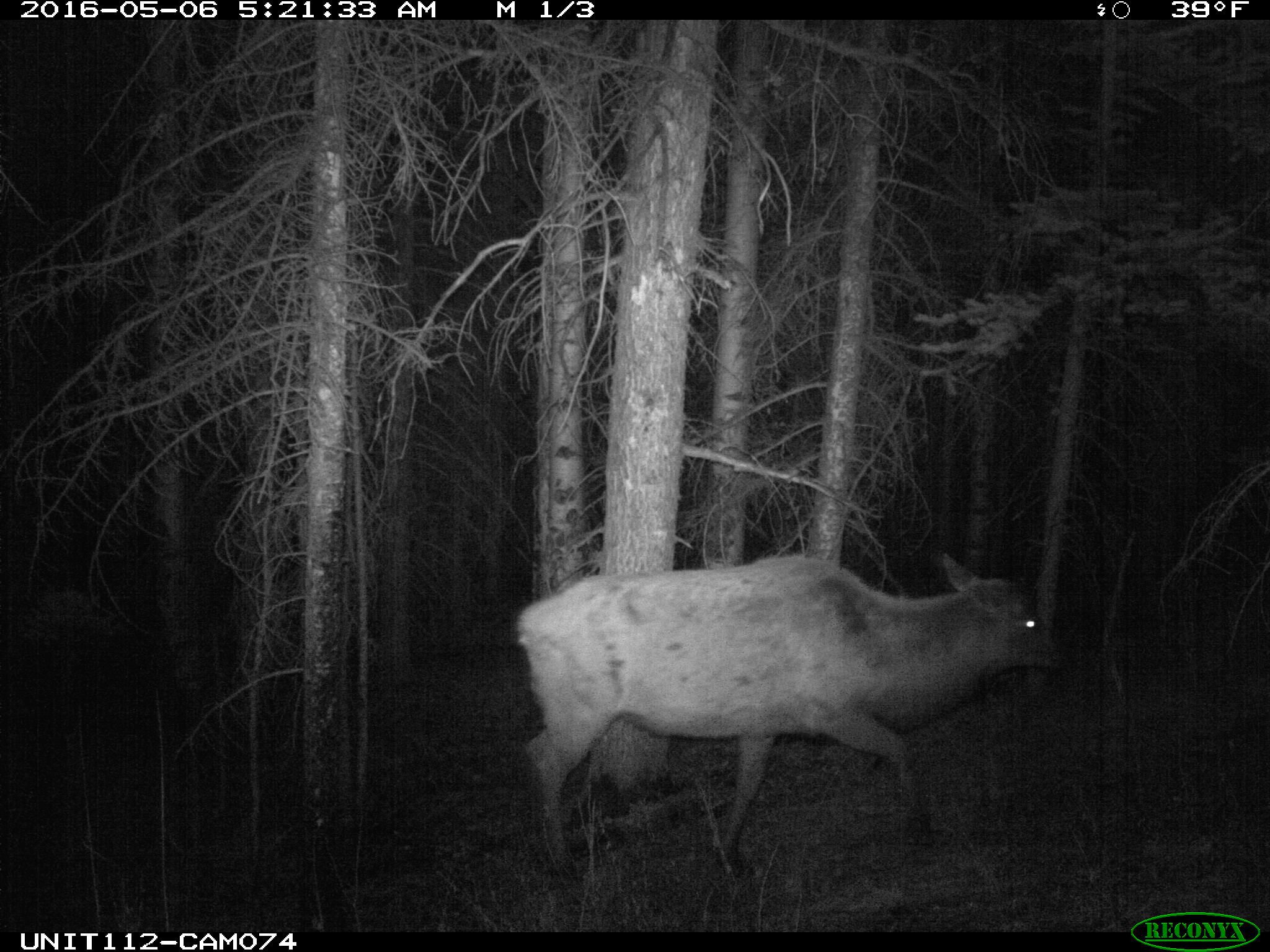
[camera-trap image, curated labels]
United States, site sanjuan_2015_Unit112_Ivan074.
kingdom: Animalia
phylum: Chordata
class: Mammalia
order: Artiodactyla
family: Cervidae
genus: Cervus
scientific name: Cervus elaphus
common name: red deer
Cervus elaphus (red deer).